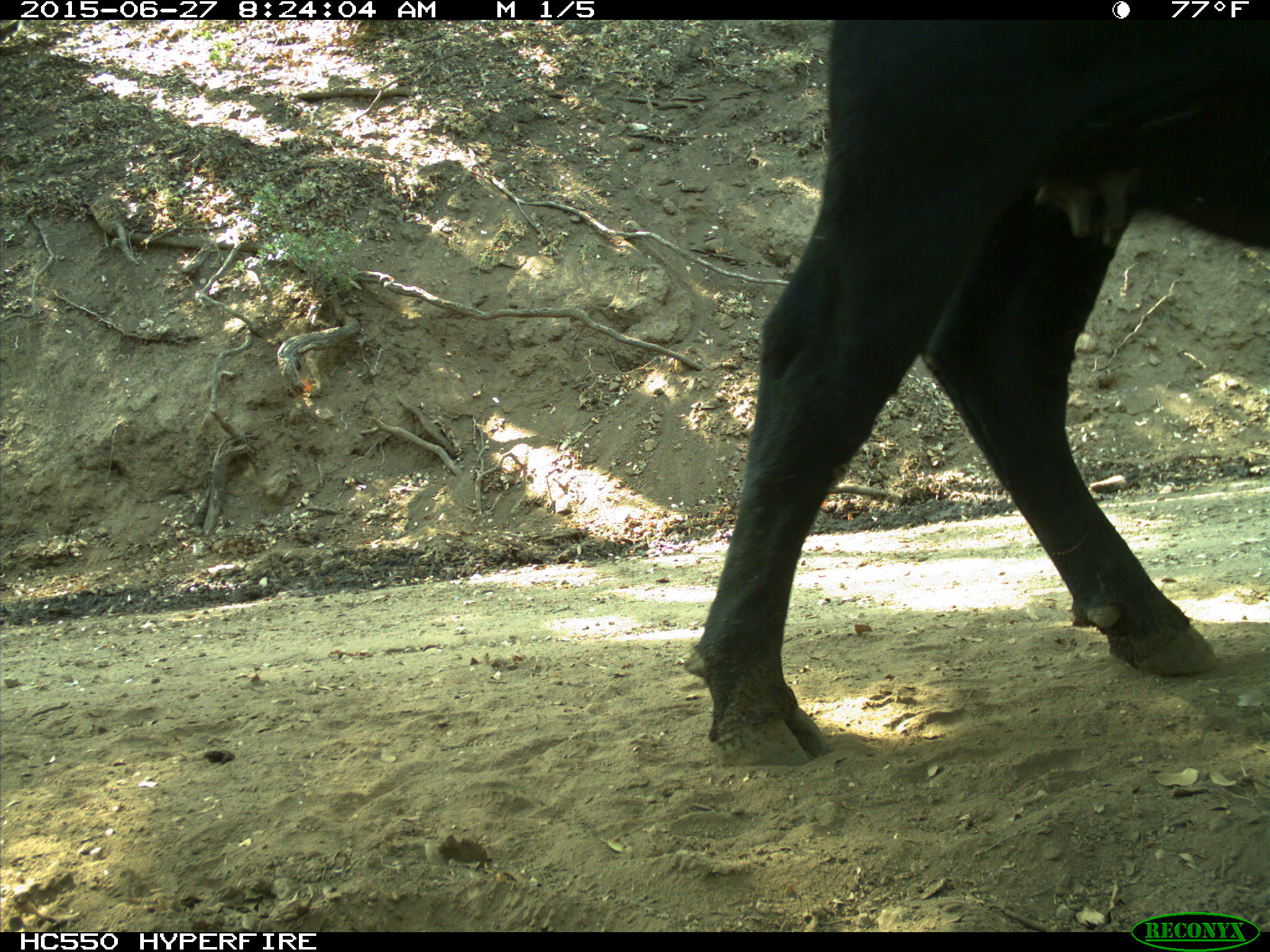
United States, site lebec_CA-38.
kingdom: Animalia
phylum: Chordata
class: Mammalia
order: Artiodactyla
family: Bovidae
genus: Bos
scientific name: Bos taurus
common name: domestic cow